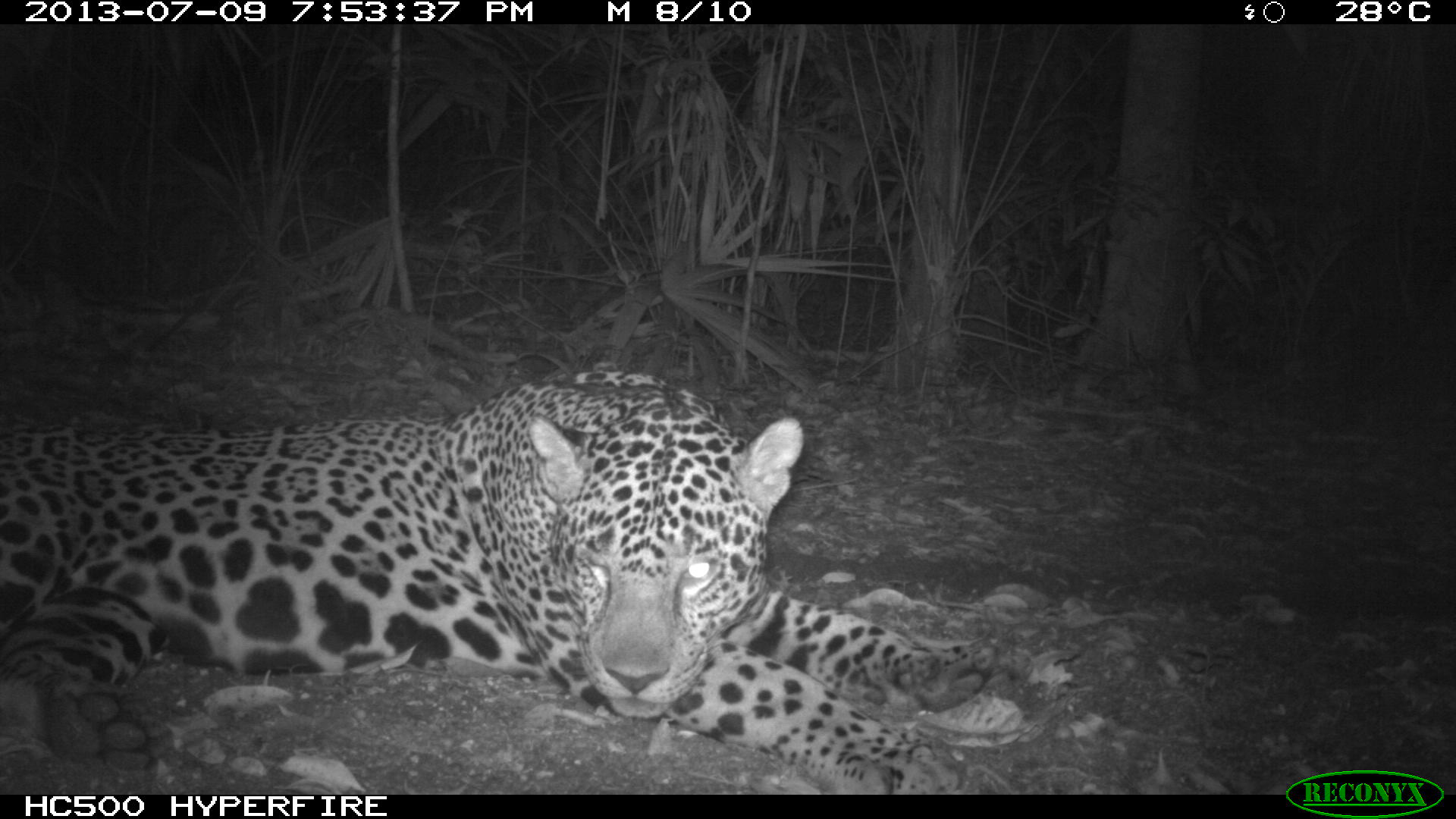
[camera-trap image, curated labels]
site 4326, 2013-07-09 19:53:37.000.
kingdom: Animalia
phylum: Chordata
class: Mammalia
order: Carnivora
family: Felidae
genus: Panthera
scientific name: Panthera onca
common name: jaguar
Panthera onca (jaguar), count 1, sex male.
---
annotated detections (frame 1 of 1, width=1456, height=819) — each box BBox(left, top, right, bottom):
panthera onca: BBox(0, 363, 1006, 793)